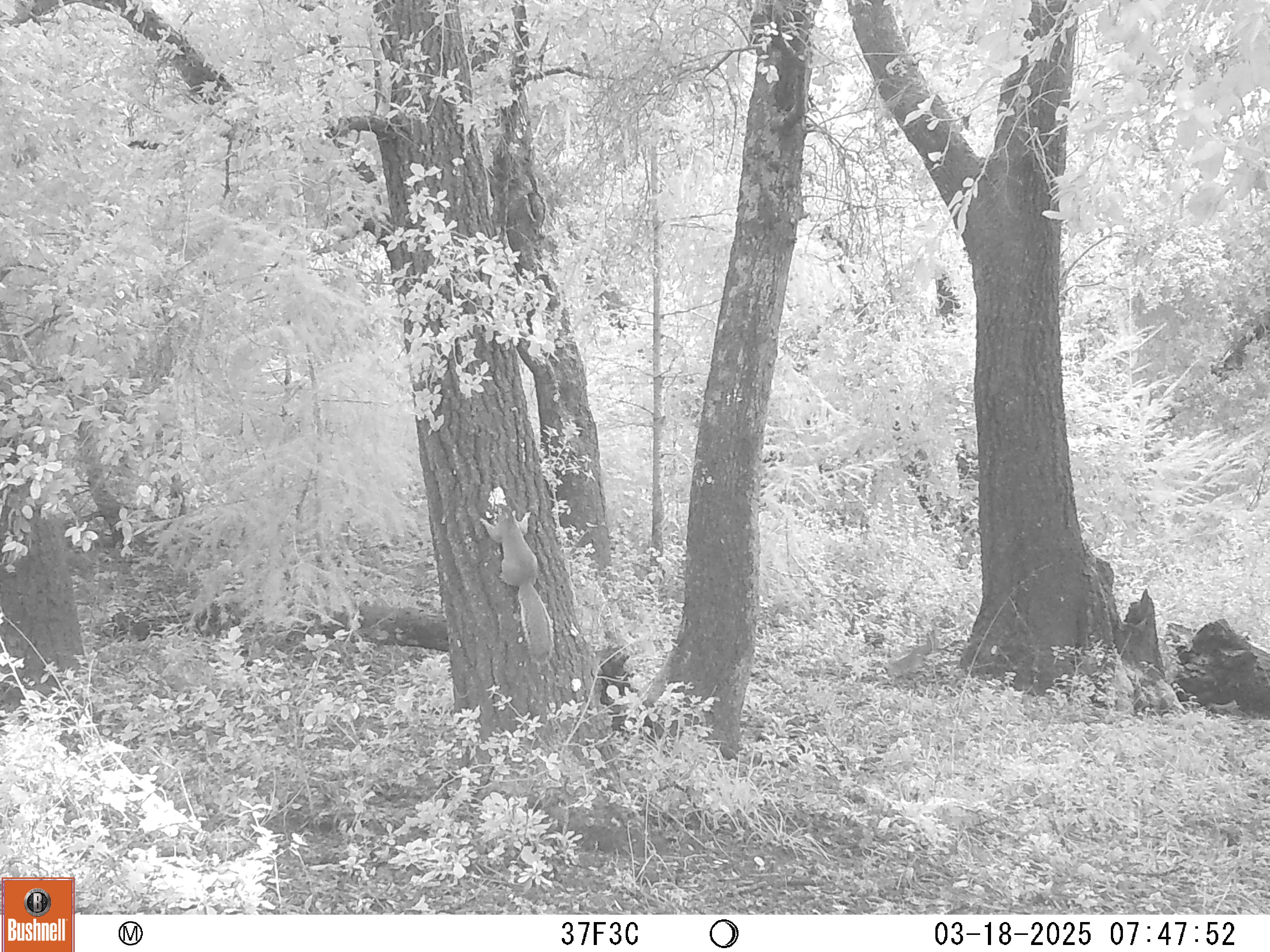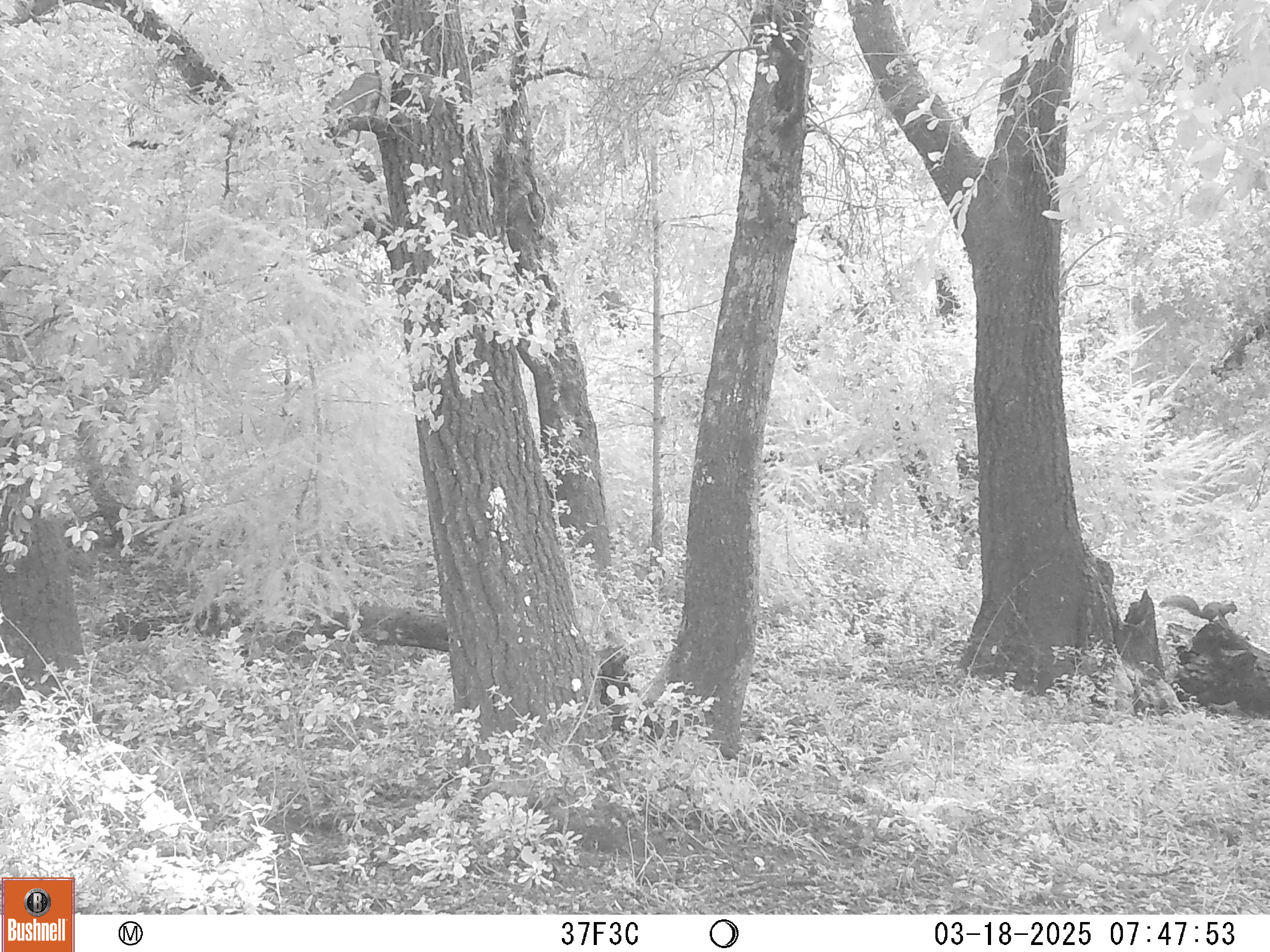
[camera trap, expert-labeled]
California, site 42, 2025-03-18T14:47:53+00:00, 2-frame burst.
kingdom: Animalia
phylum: Chordata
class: Mammalia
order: Rodentia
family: Sciuridae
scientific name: Sciuridae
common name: squirrel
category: unknown squirrel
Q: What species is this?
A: Unknown squirrel (squirrel) (Sciuridae).